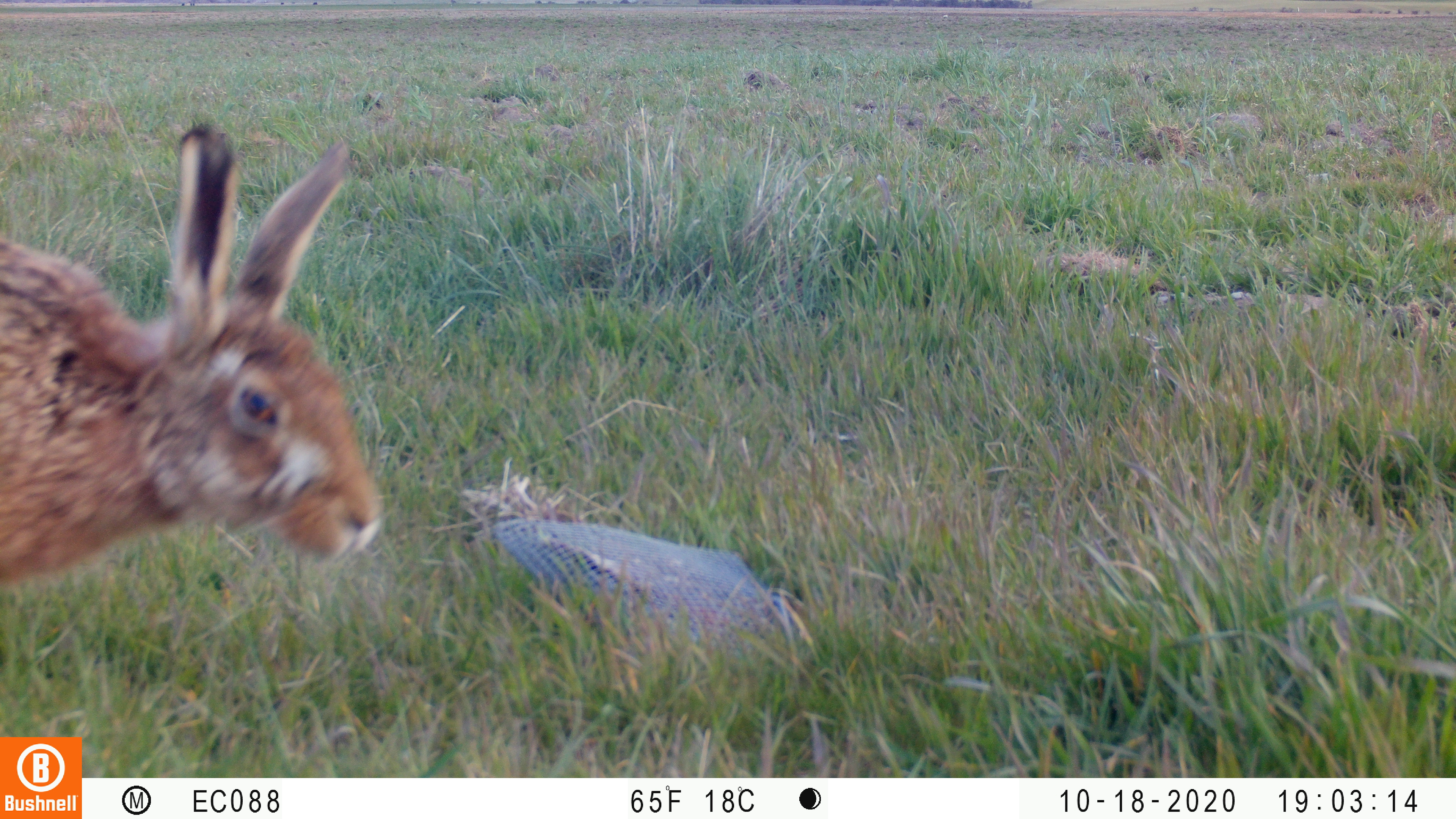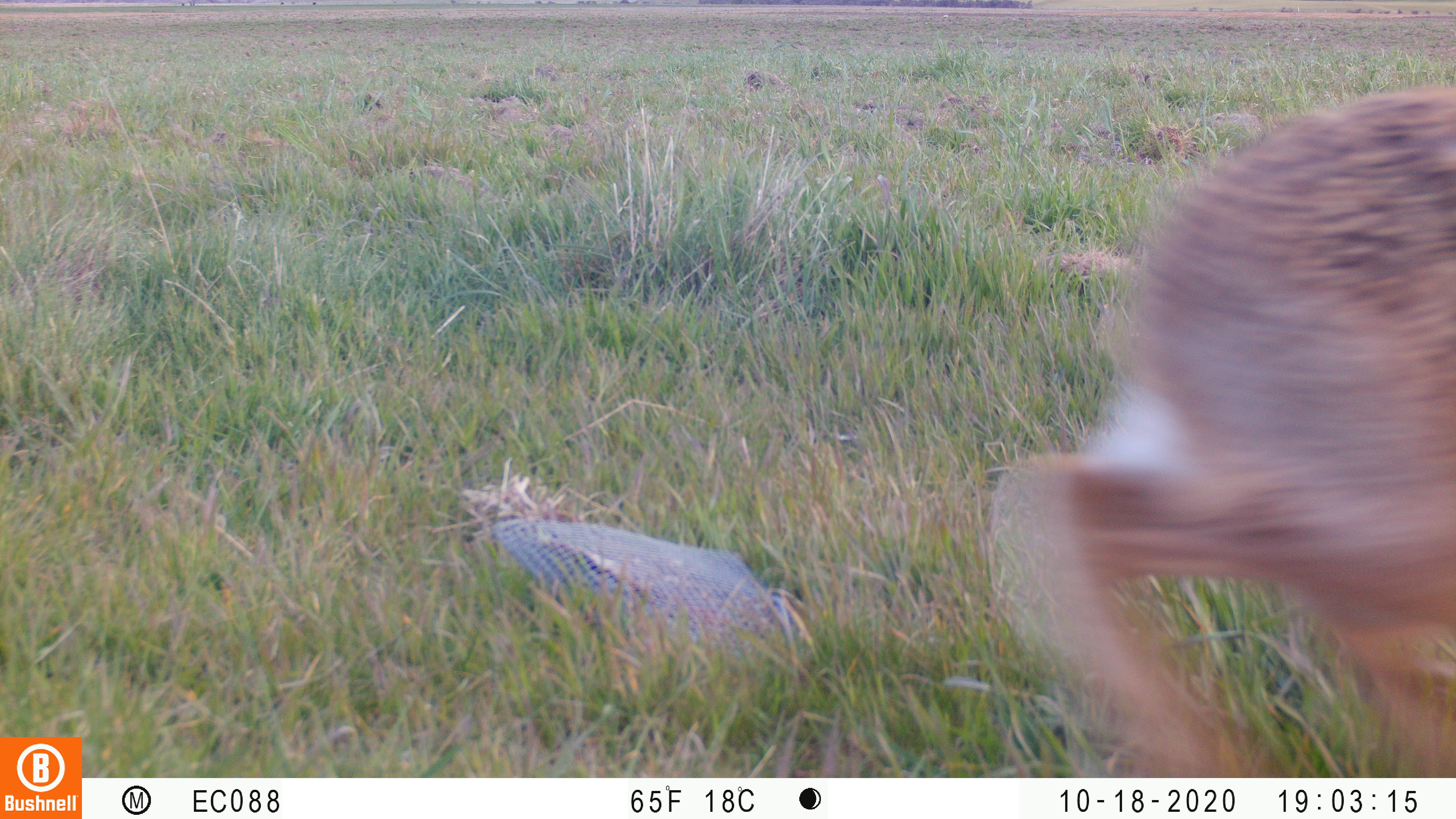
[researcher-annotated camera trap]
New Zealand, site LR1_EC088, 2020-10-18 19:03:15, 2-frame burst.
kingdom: Animalia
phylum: Chordata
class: Mammalia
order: Lagomorpha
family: Leporidae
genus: Lepus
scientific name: Lepus europaeus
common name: brown hare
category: hare